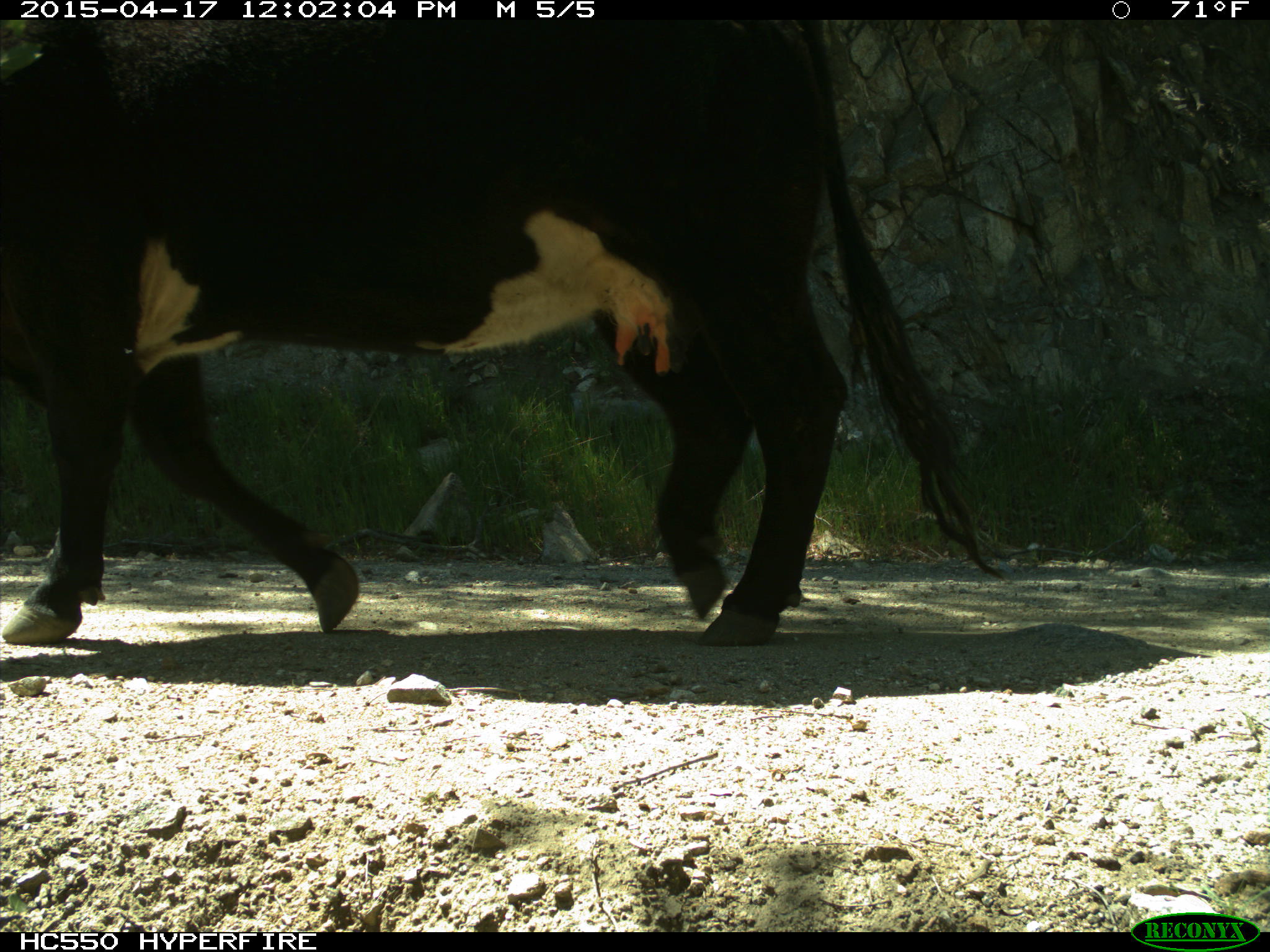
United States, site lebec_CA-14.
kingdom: Animalia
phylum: Chordata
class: Mammalia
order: Artiodactyla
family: Bovidae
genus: Bos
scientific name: Bos taurus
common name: domestic cow